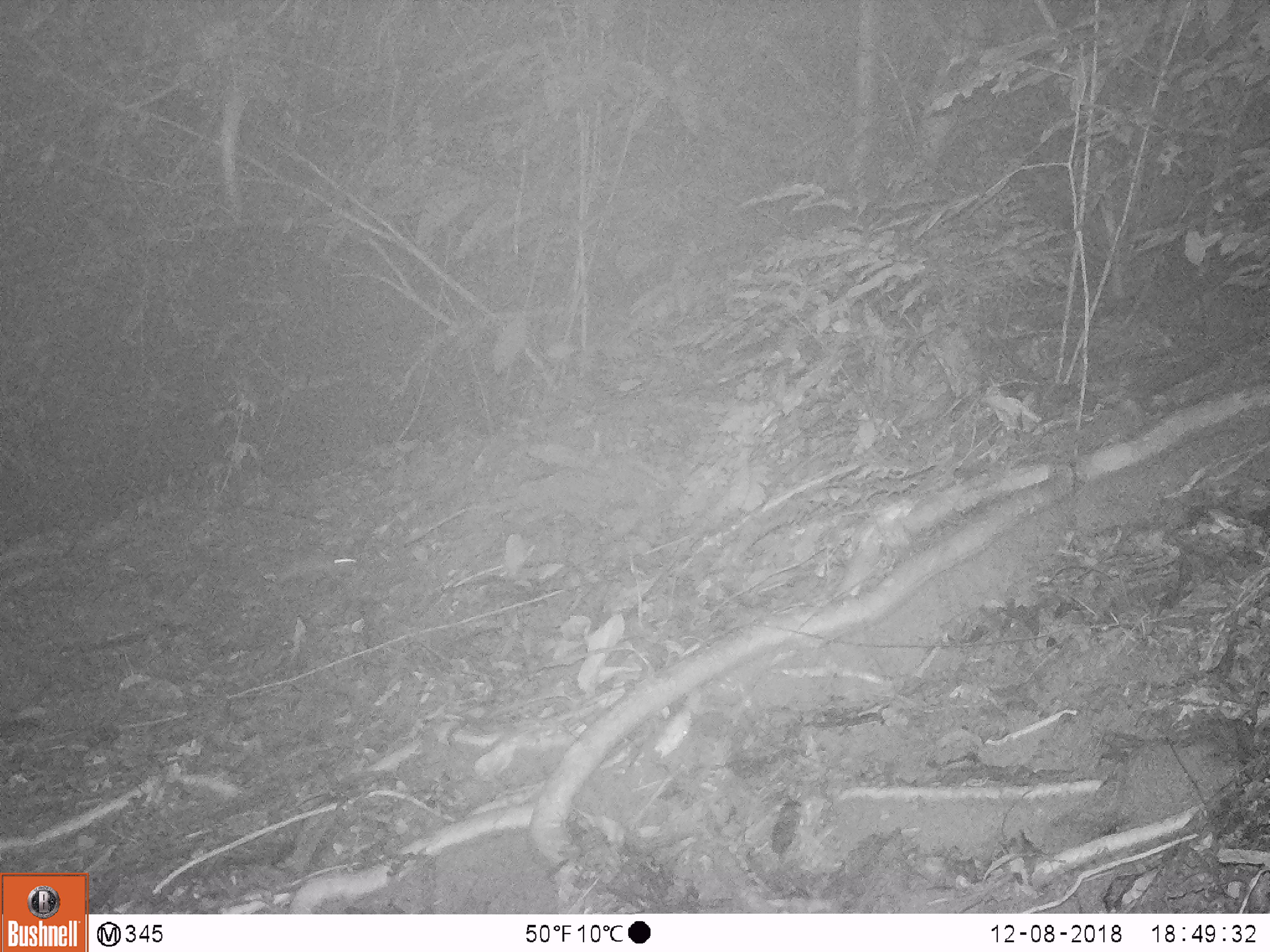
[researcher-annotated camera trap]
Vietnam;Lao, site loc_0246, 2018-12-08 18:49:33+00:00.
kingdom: Animalia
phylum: Chordata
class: Mammalia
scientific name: Mammalia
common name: mammal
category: unidentified small mammal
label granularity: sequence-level